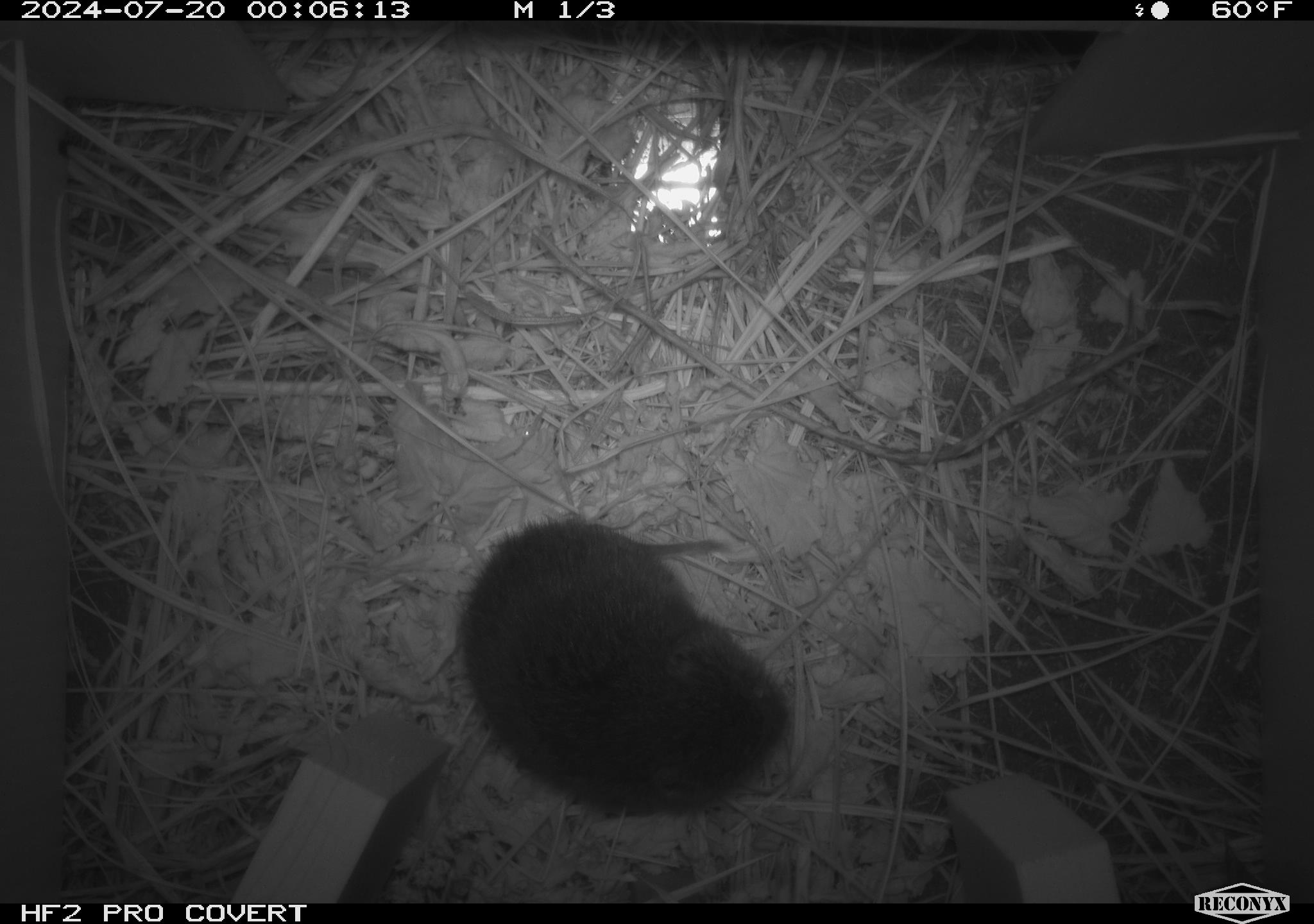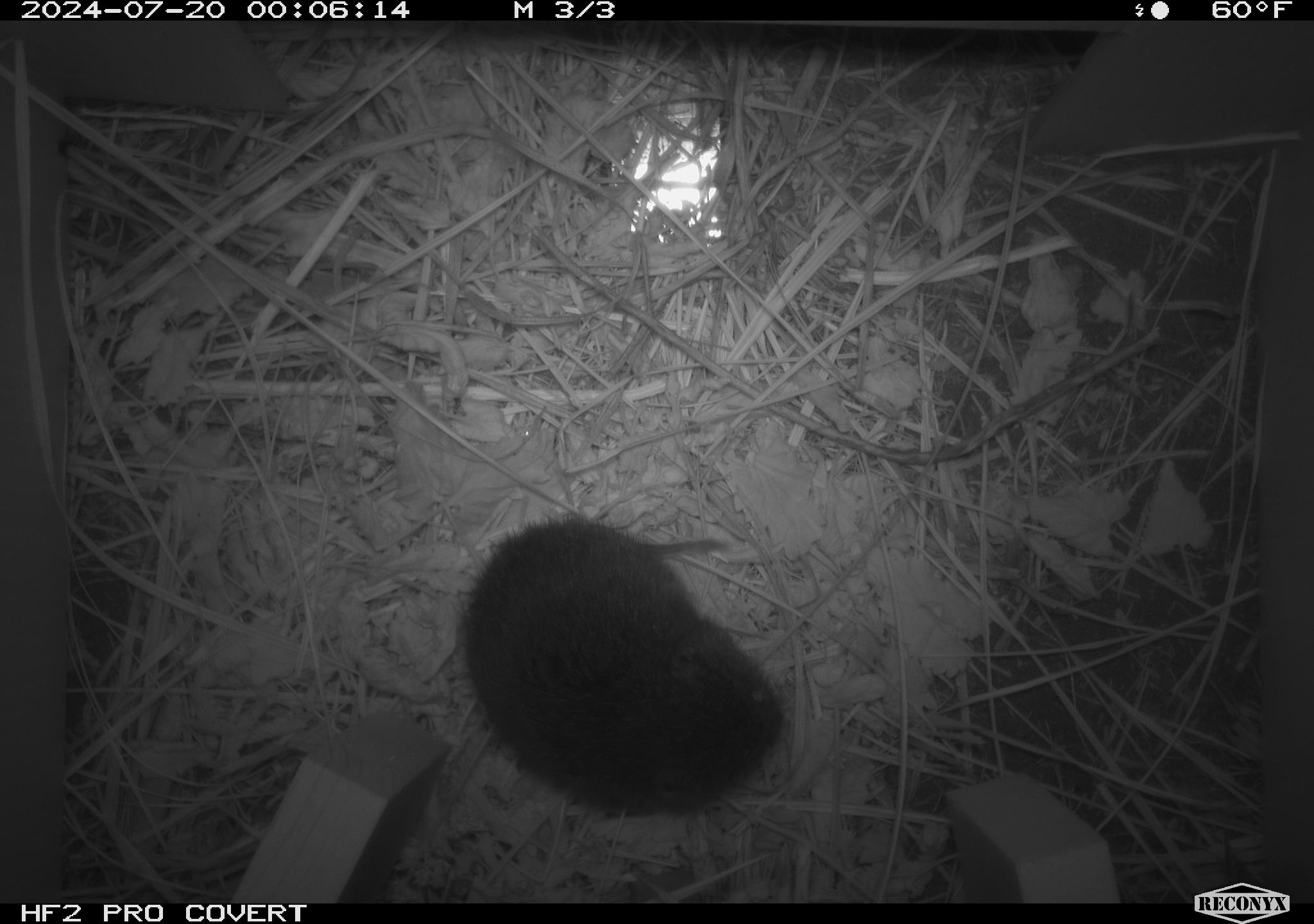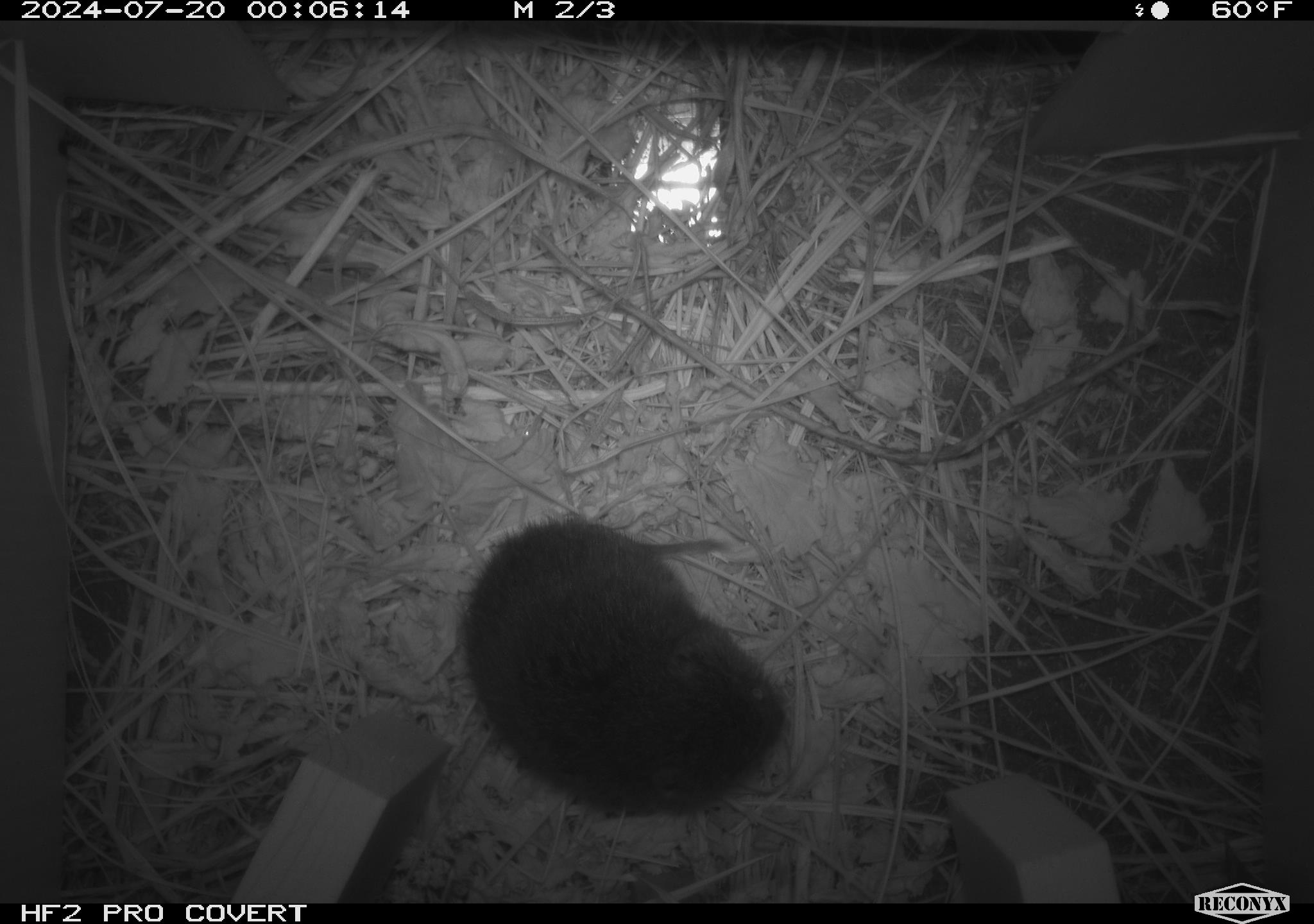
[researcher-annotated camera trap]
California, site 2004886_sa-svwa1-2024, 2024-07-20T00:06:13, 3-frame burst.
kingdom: Animalia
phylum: Chordata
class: Mammalia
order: Rodentia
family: Cricetidae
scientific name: Arvicolinae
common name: voles, lemmings, and muskrats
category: arvicolinae subfamily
Arvicolinae subfamily (voles, lemmings, and muskrats) (Arvicolinae).